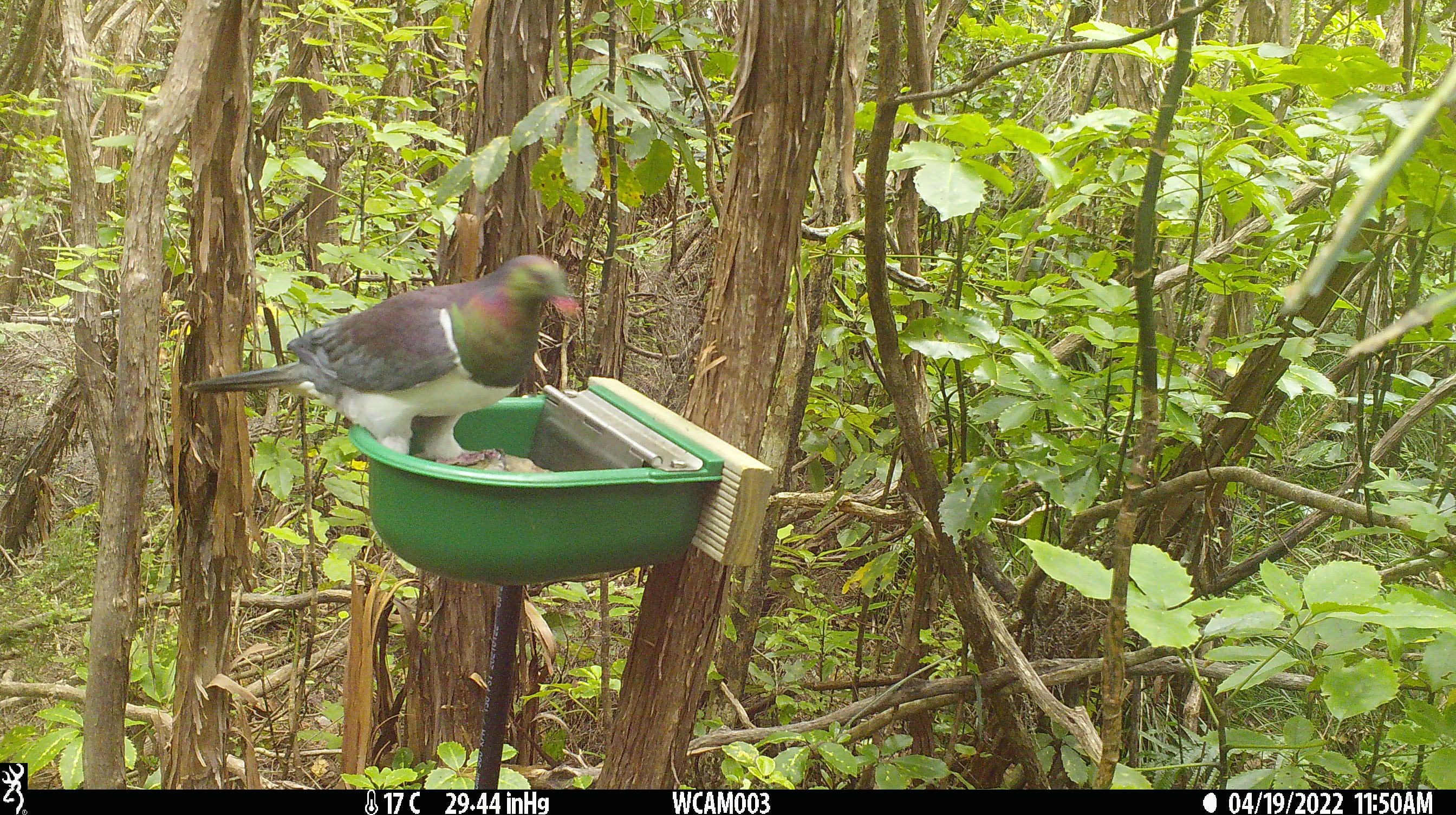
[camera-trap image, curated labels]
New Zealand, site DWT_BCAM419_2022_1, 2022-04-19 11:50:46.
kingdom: Animalia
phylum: Chordata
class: Aves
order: Columbiformes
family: Columbidae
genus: Hemiphaga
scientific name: Hemiphaga novaeseelandiae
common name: new zealand pigeon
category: kereru